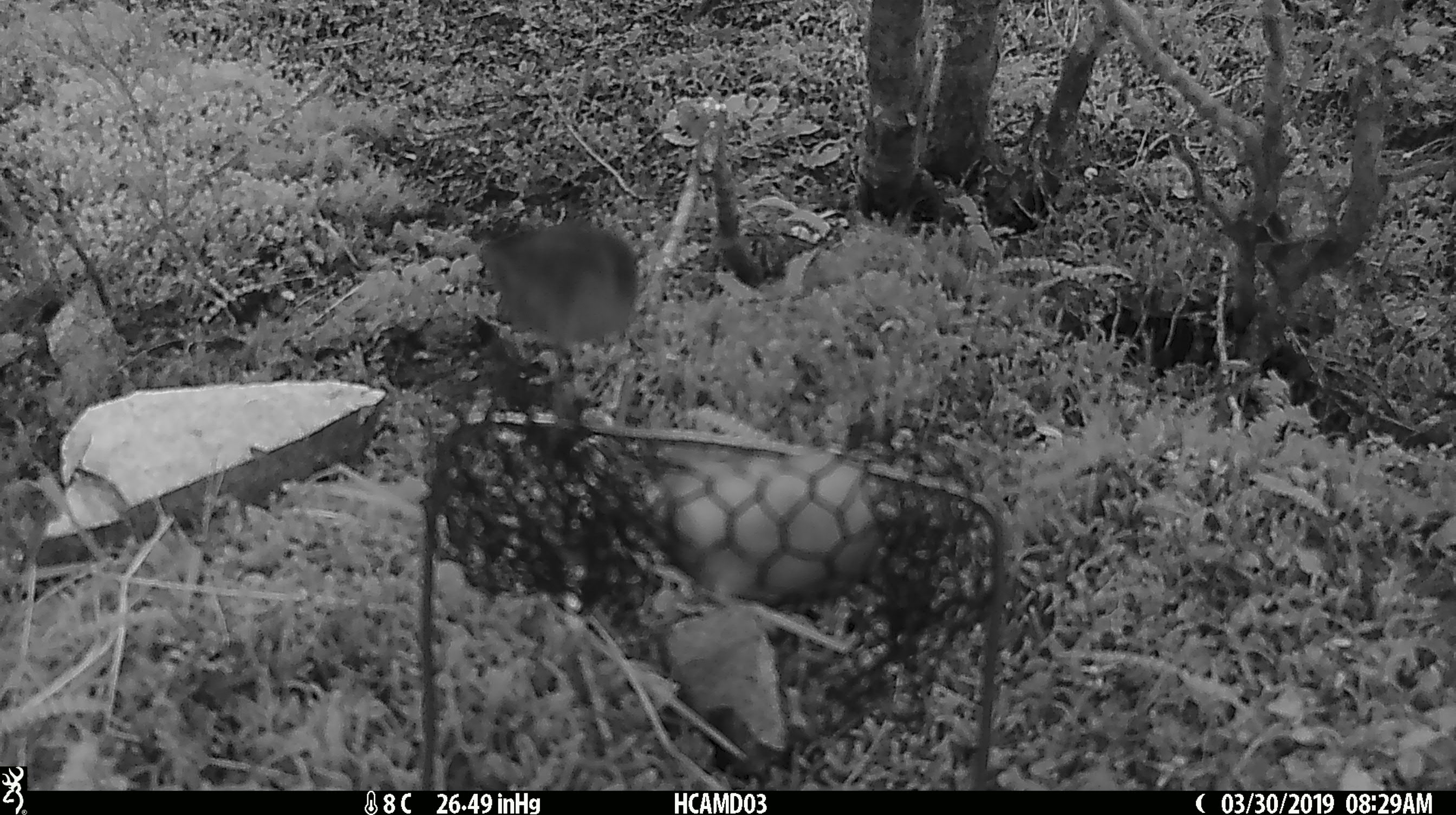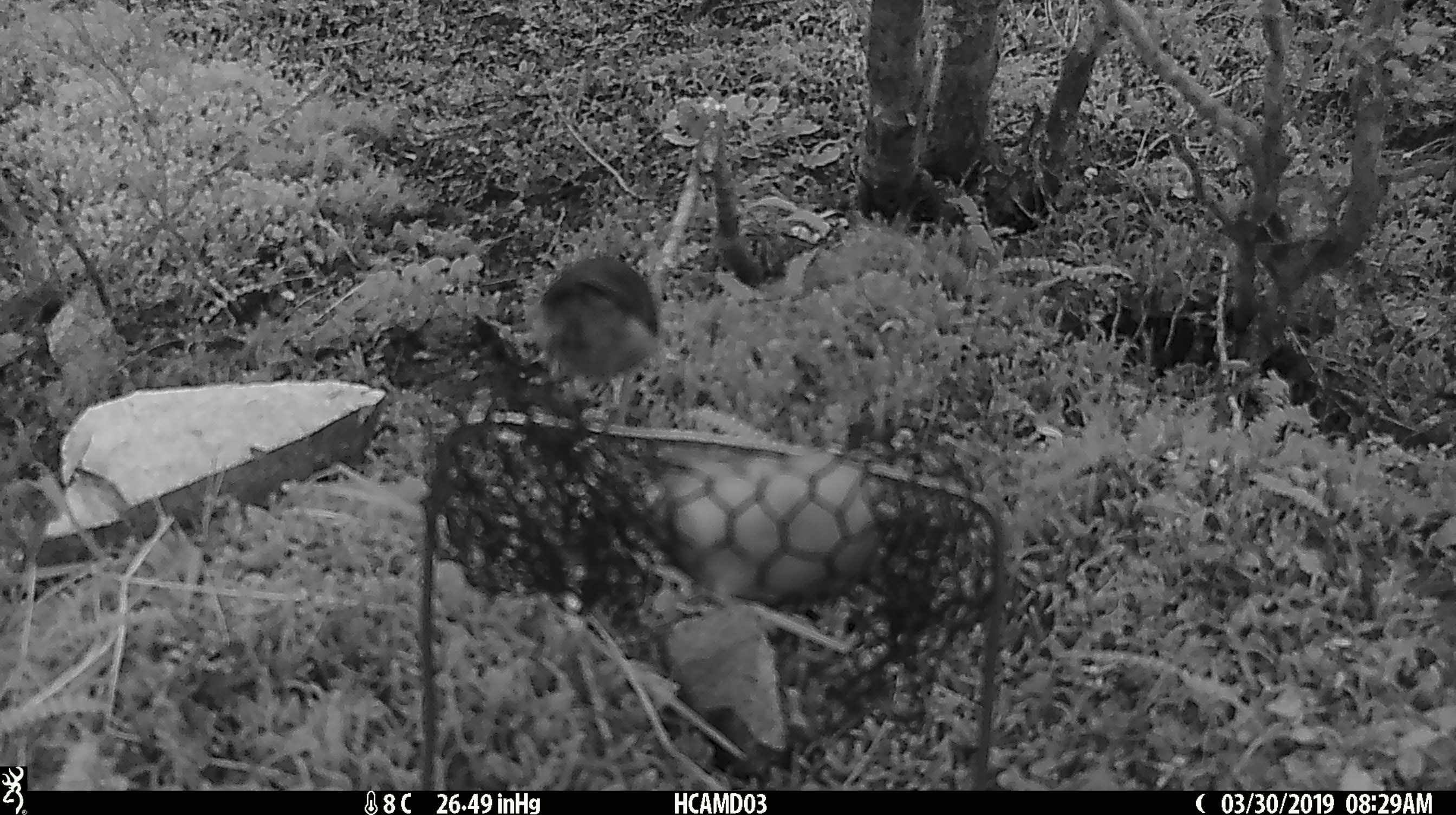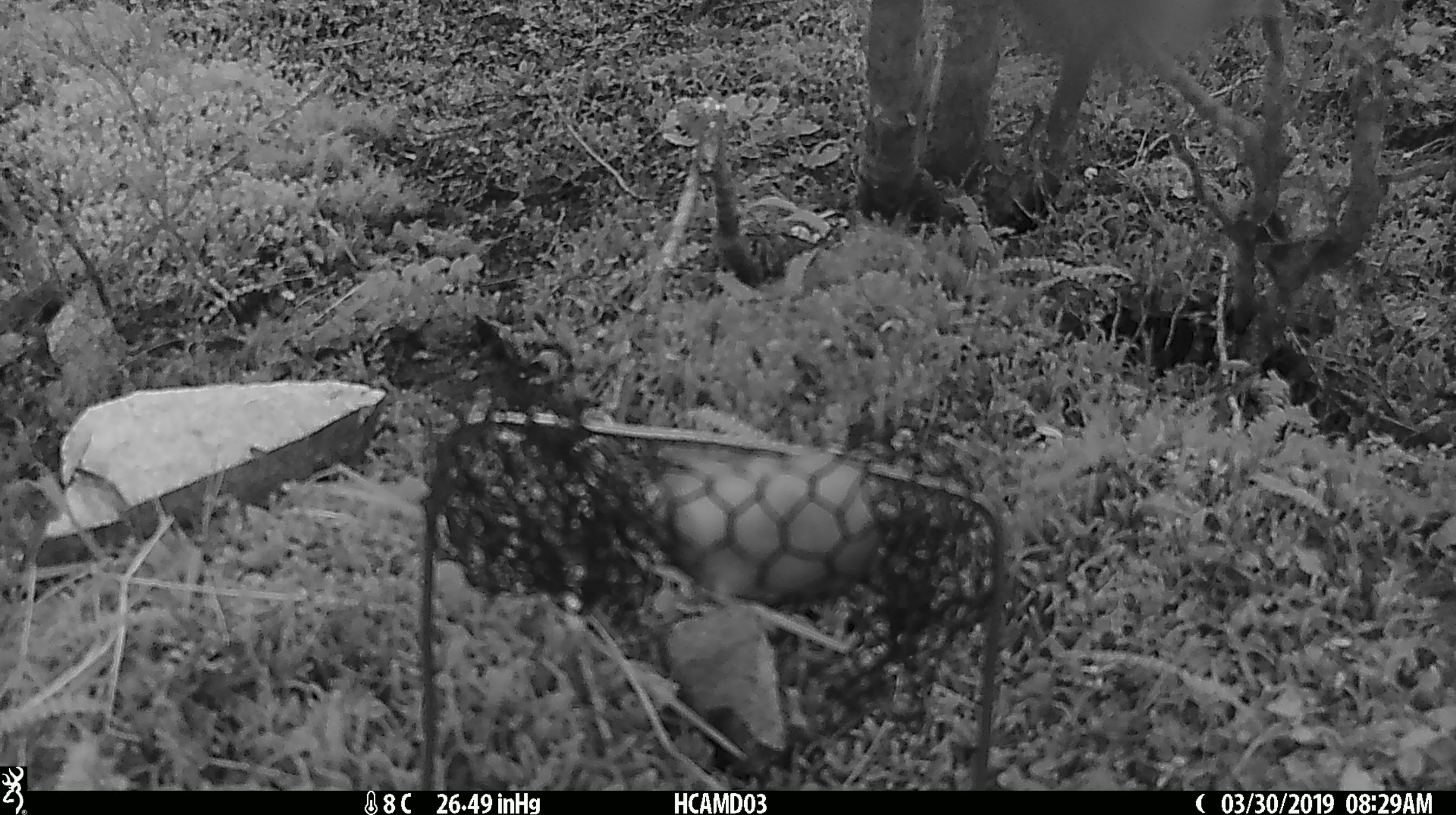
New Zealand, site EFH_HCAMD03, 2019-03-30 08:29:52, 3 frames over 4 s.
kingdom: Animalia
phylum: Chordata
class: Aves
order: Passeriformes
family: Acanthisittidae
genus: Acanthisitta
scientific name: Acanthisitta chloris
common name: rifleman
Rifleman (Acanthisitta chloris).